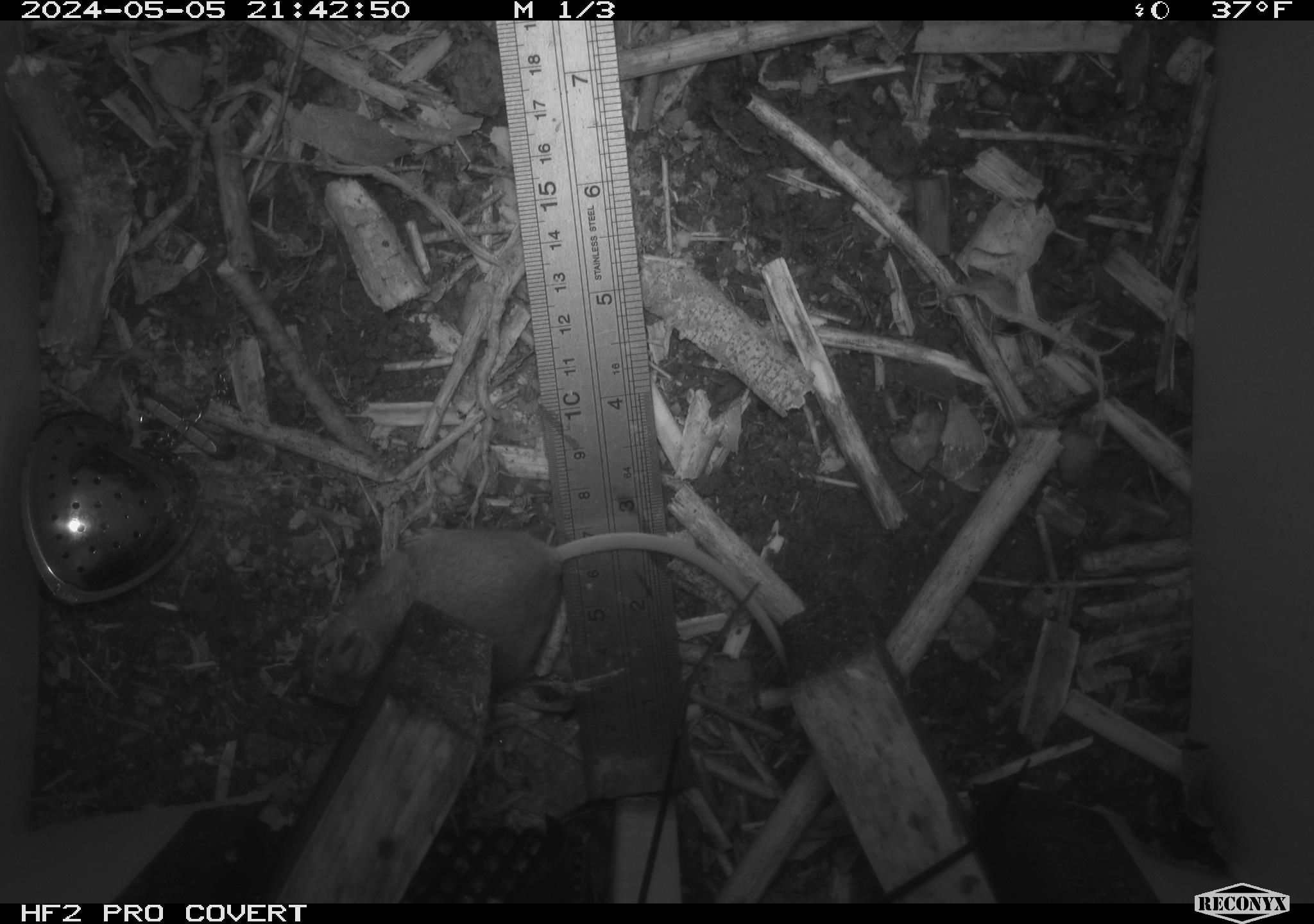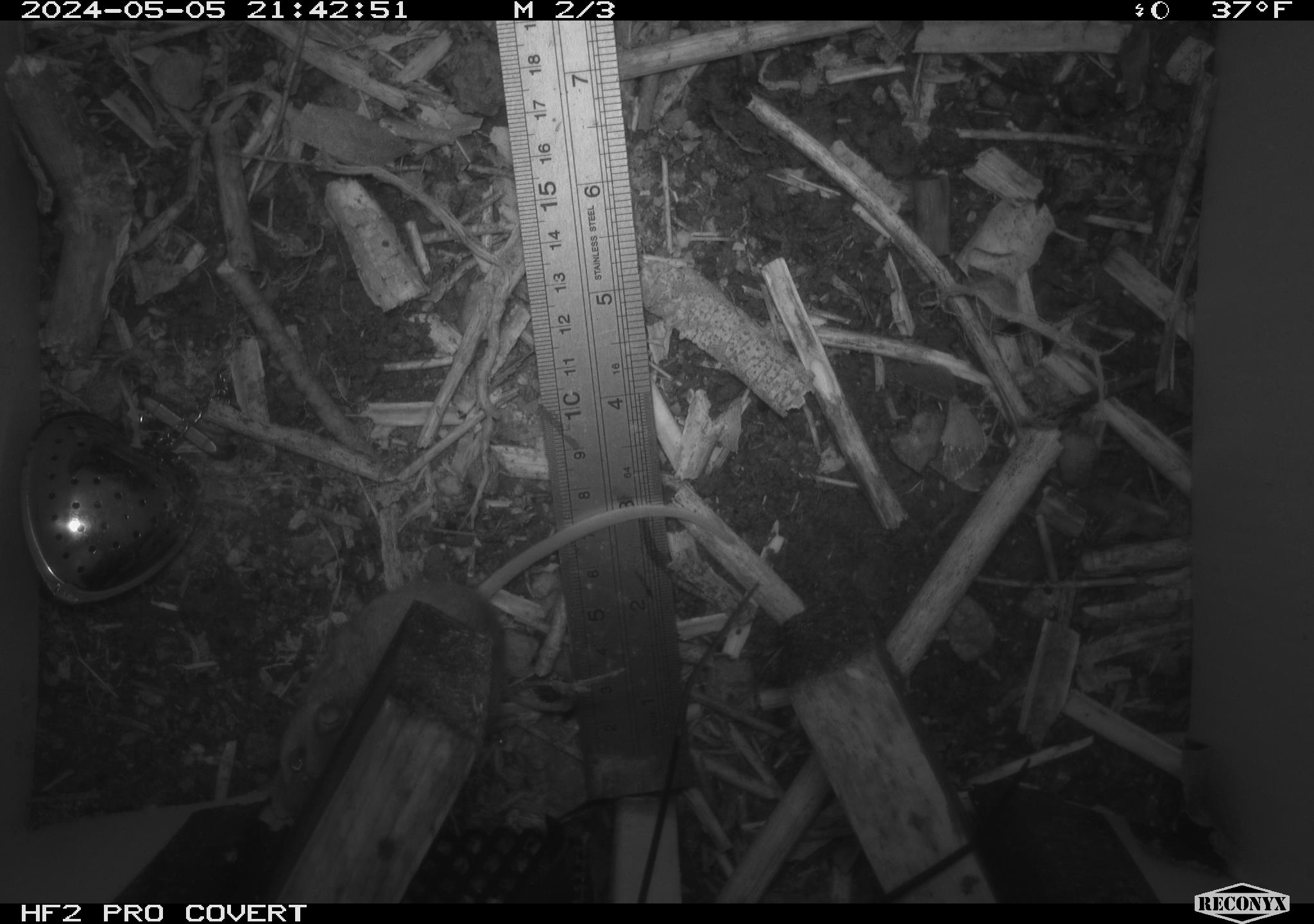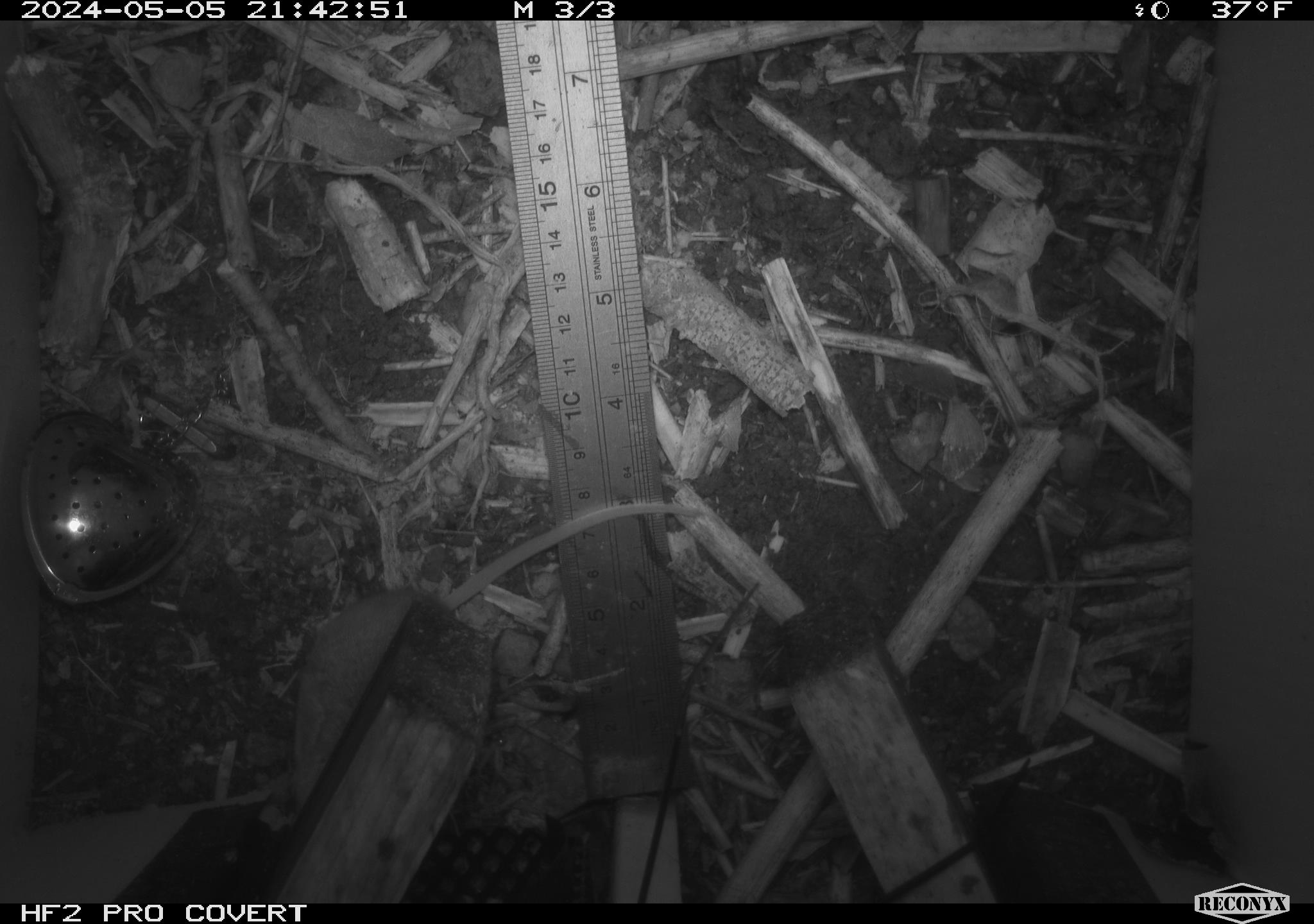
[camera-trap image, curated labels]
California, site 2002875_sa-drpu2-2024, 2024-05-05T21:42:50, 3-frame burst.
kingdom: Animalia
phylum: Chordata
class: Mammalia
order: Rodentia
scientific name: Rodentia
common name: mouse species